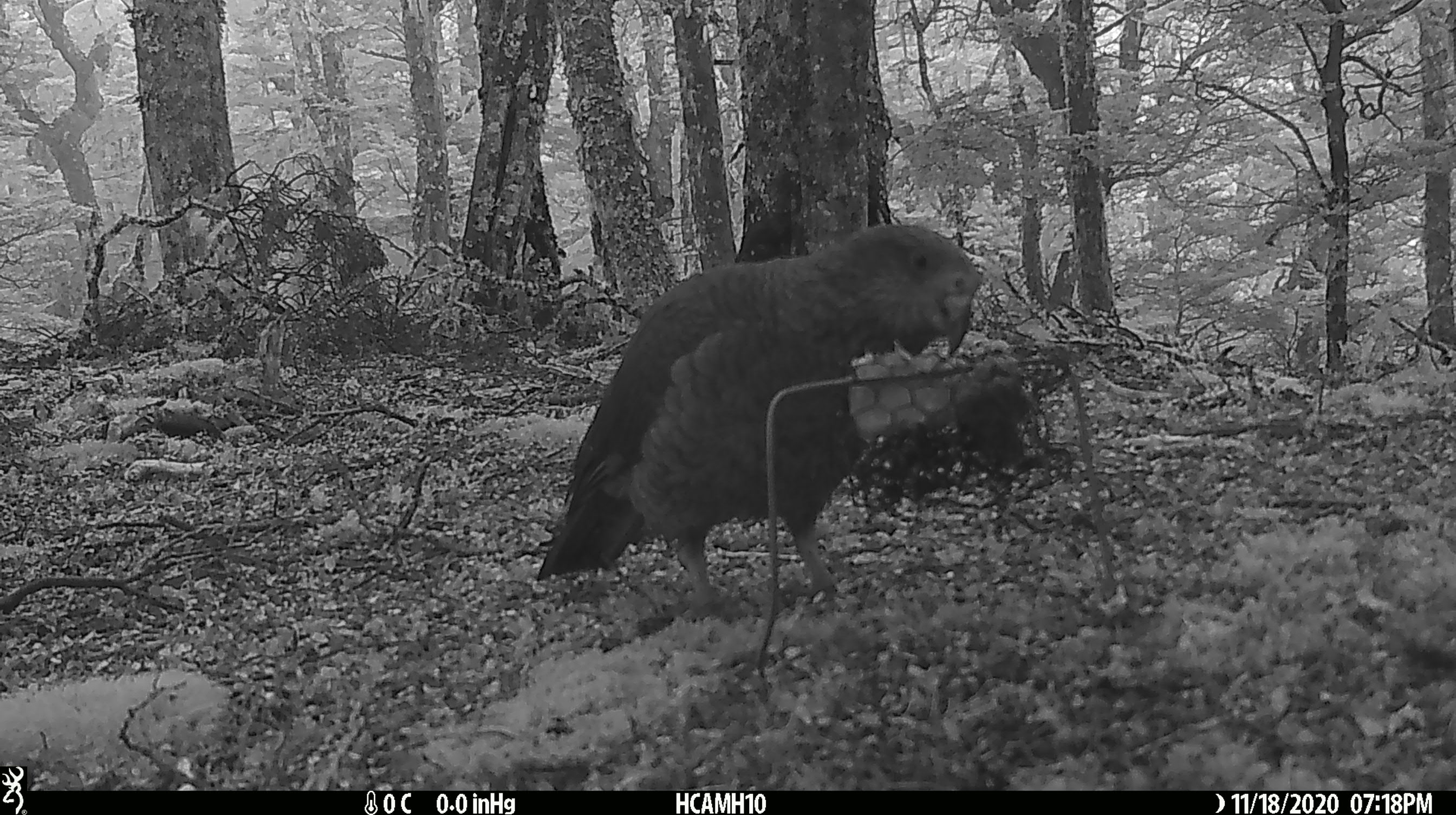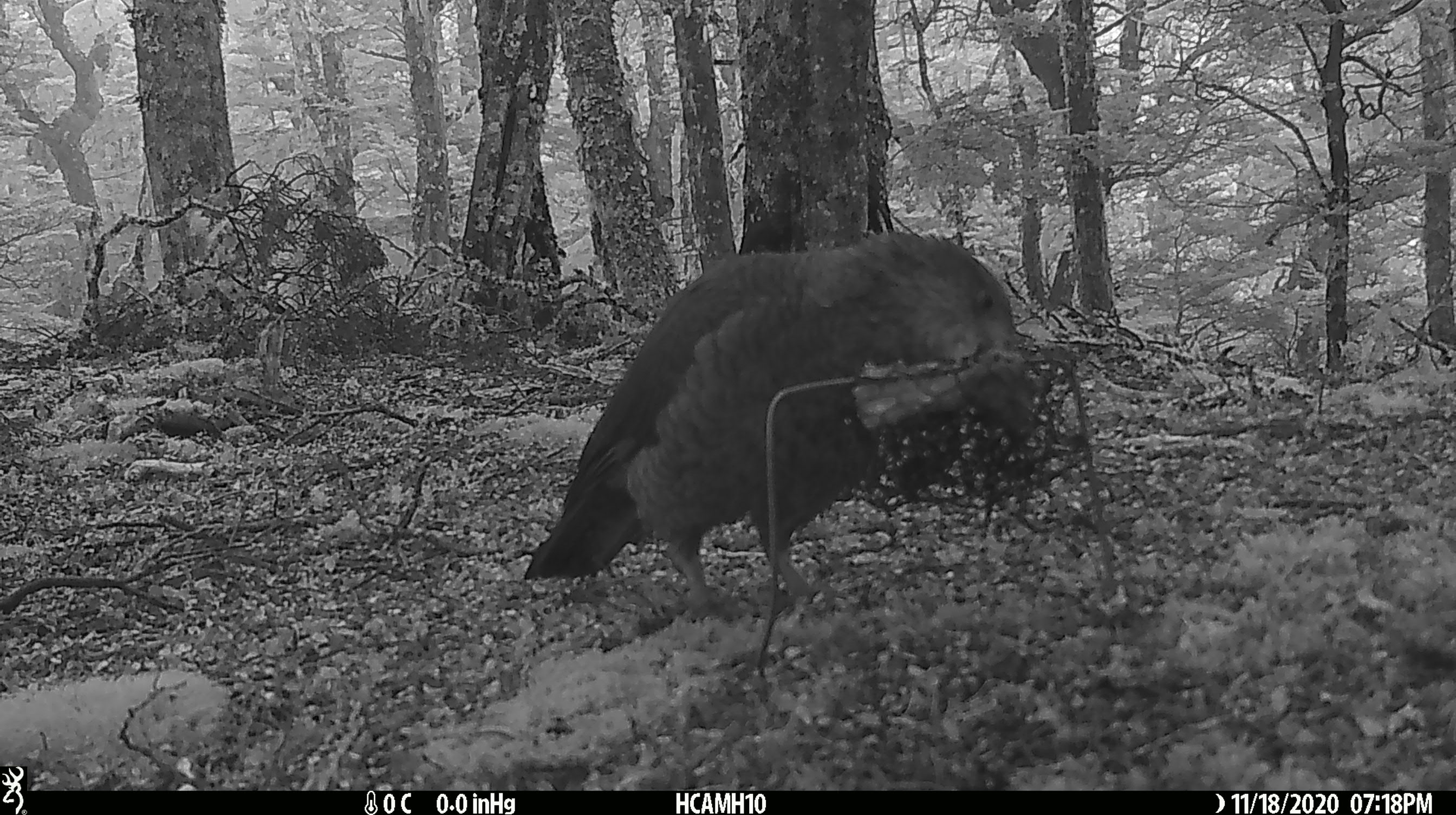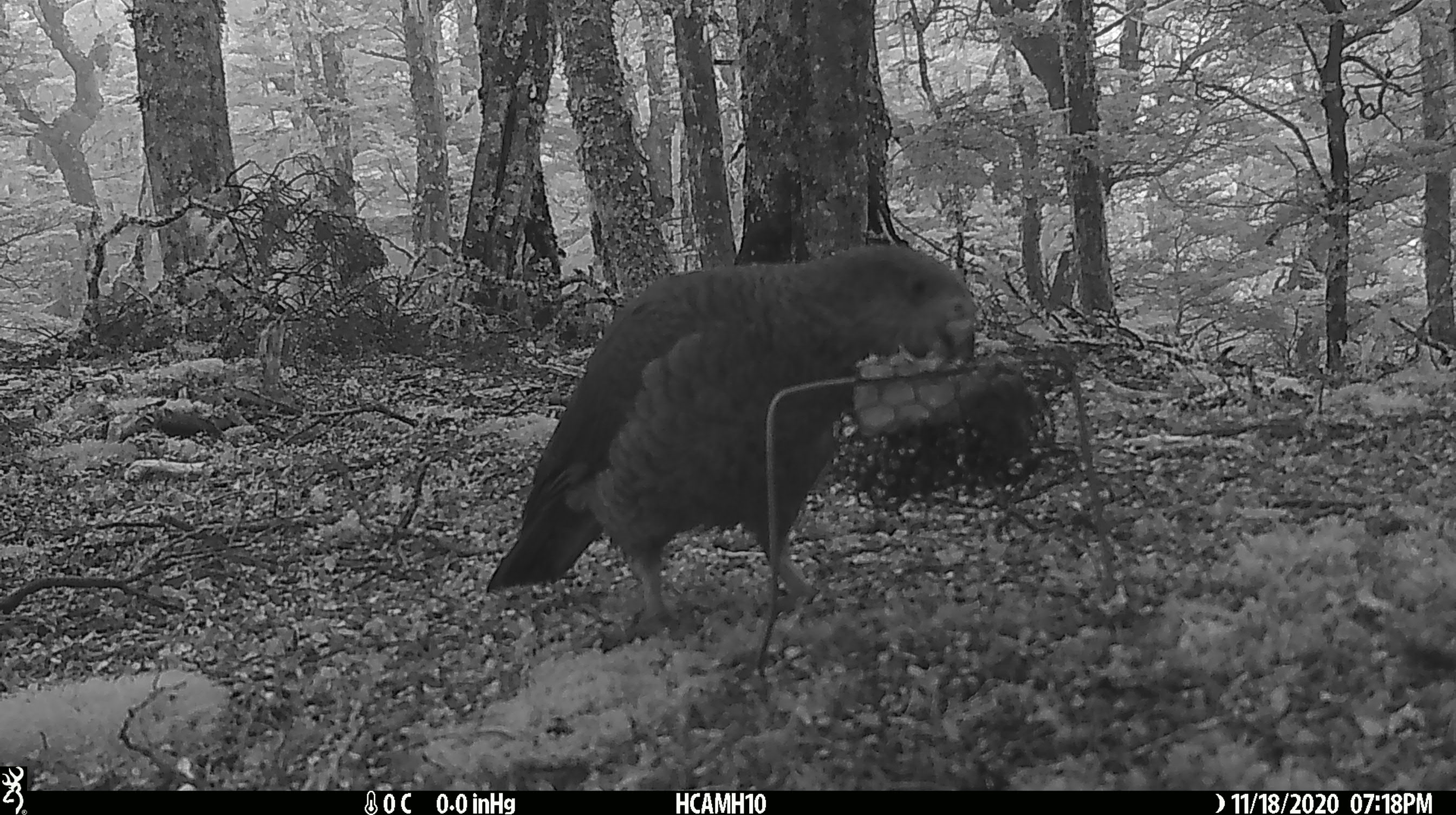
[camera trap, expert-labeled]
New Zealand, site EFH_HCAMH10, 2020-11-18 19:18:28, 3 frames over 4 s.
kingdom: Animalia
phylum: Chordata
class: Aves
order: Psittaciformes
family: Strigopidae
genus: Nestor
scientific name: Nestor notabilis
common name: kea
Kea (Nestor notabilis).